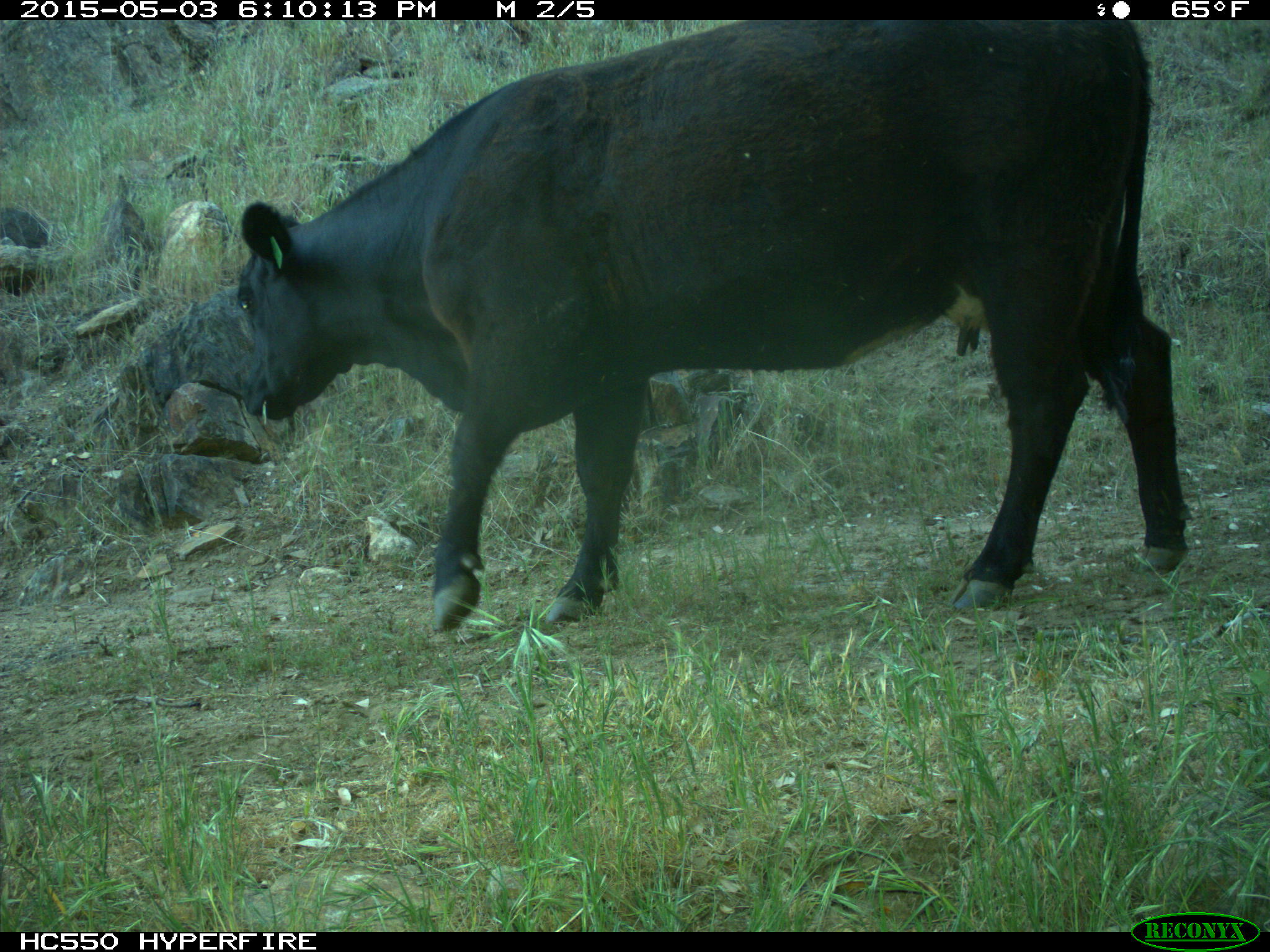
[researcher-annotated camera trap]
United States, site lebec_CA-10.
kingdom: Animalia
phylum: Chordata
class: Mammalia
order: Artiodactyla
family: Bovidae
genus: Bos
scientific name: Bos taurus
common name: domestic cow